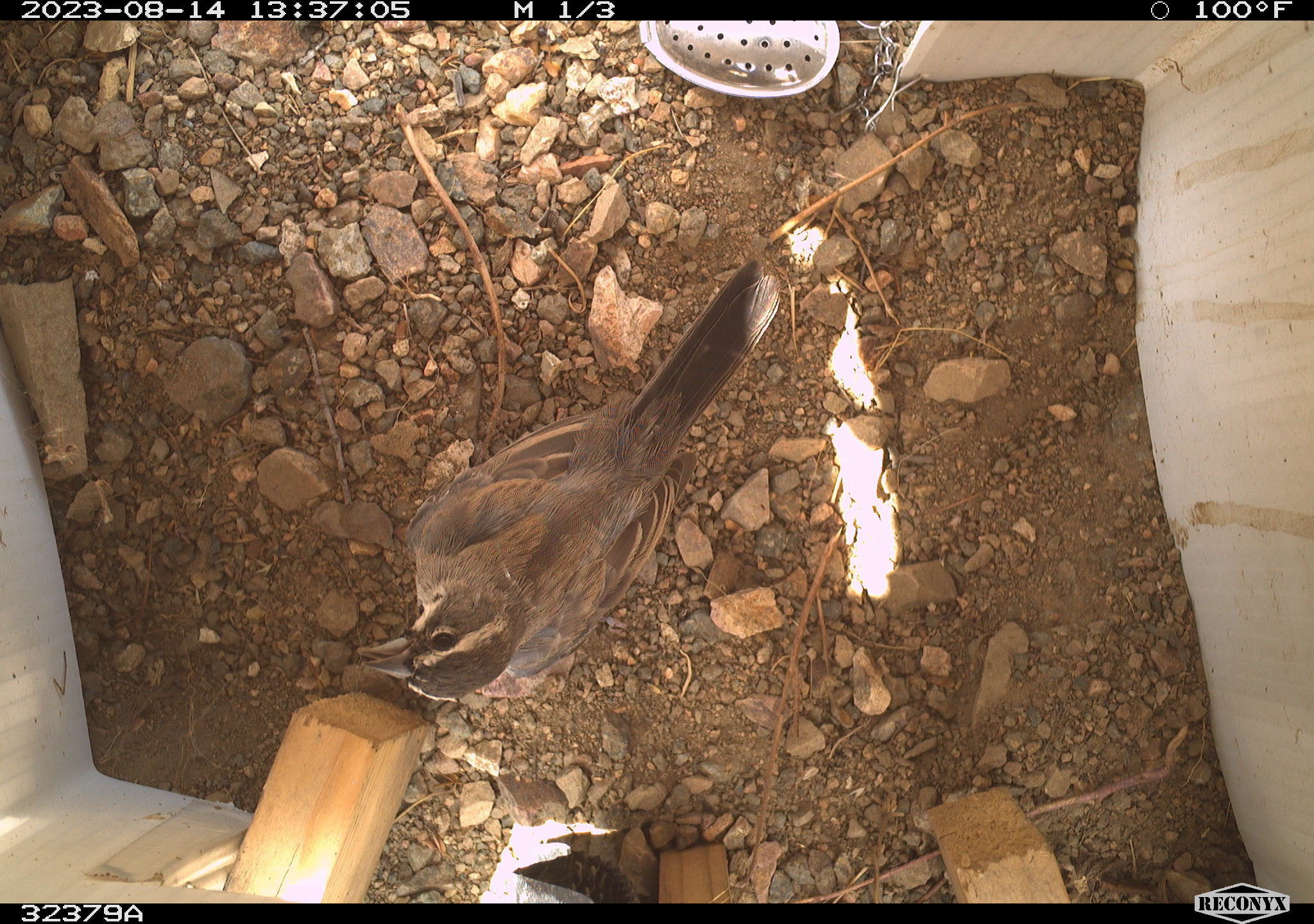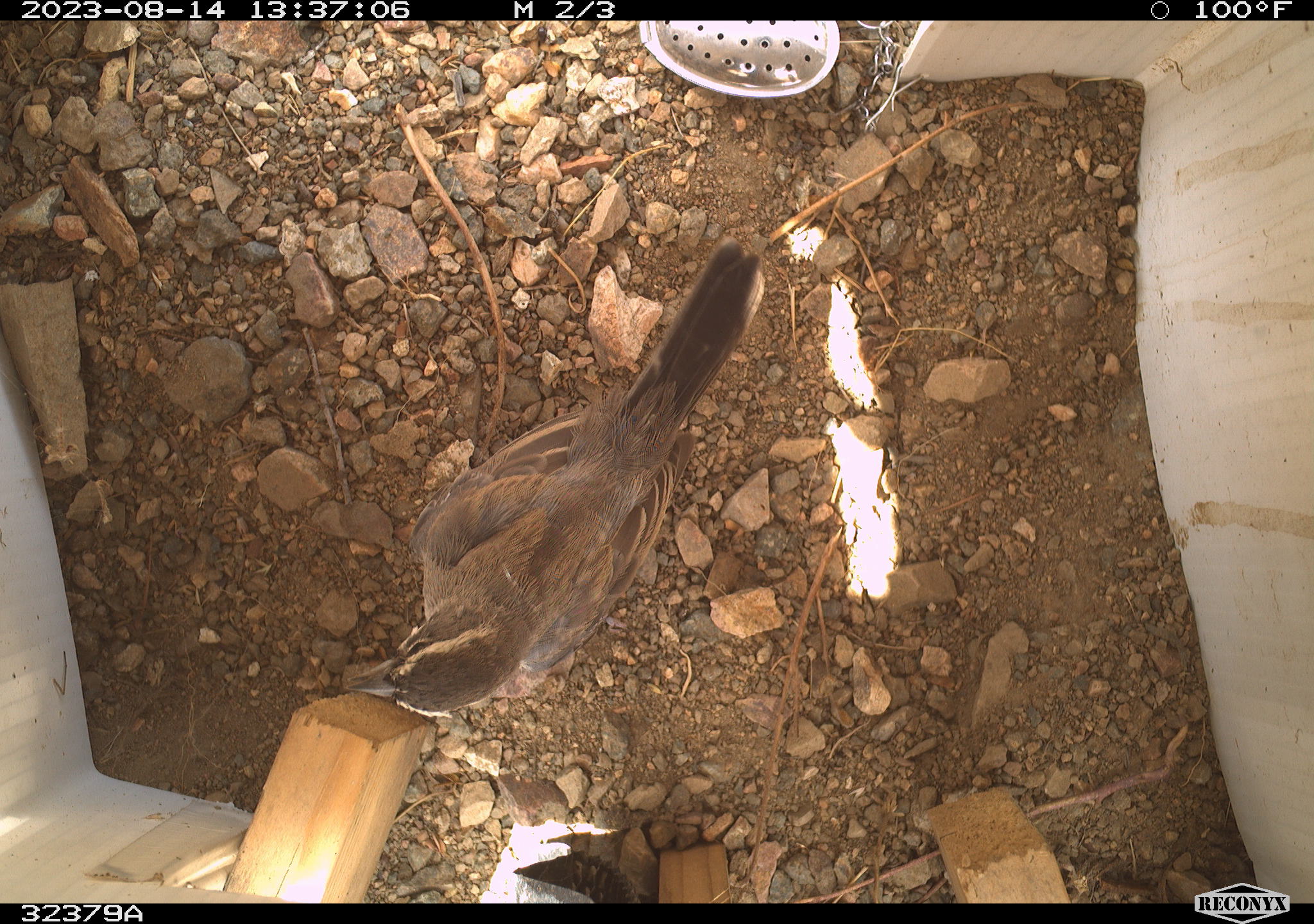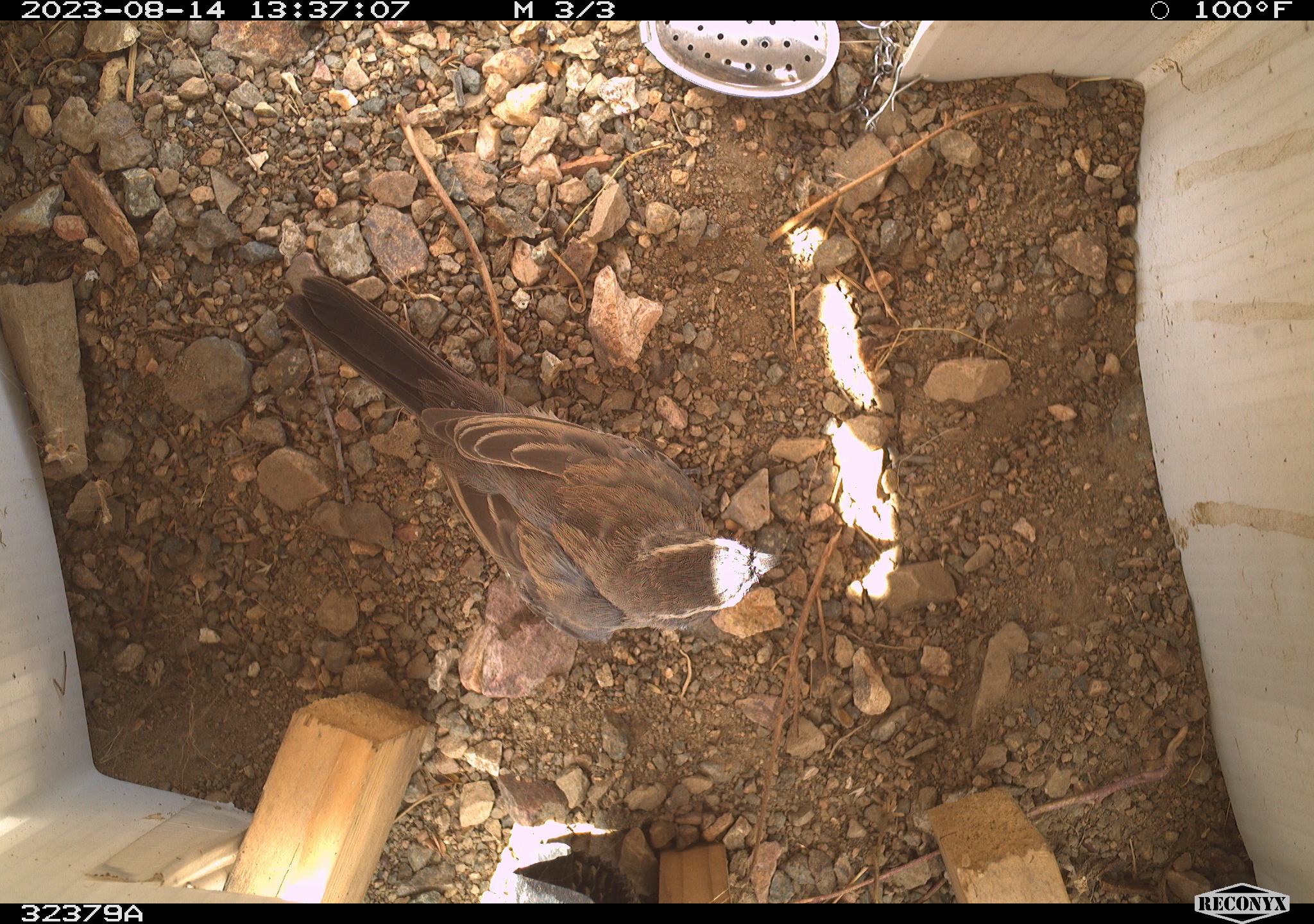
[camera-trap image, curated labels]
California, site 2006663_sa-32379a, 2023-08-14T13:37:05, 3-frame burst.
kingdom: Animalia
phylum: Chordata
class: Aves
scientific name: Aves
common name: bird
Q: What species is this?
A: Bird (Aves).